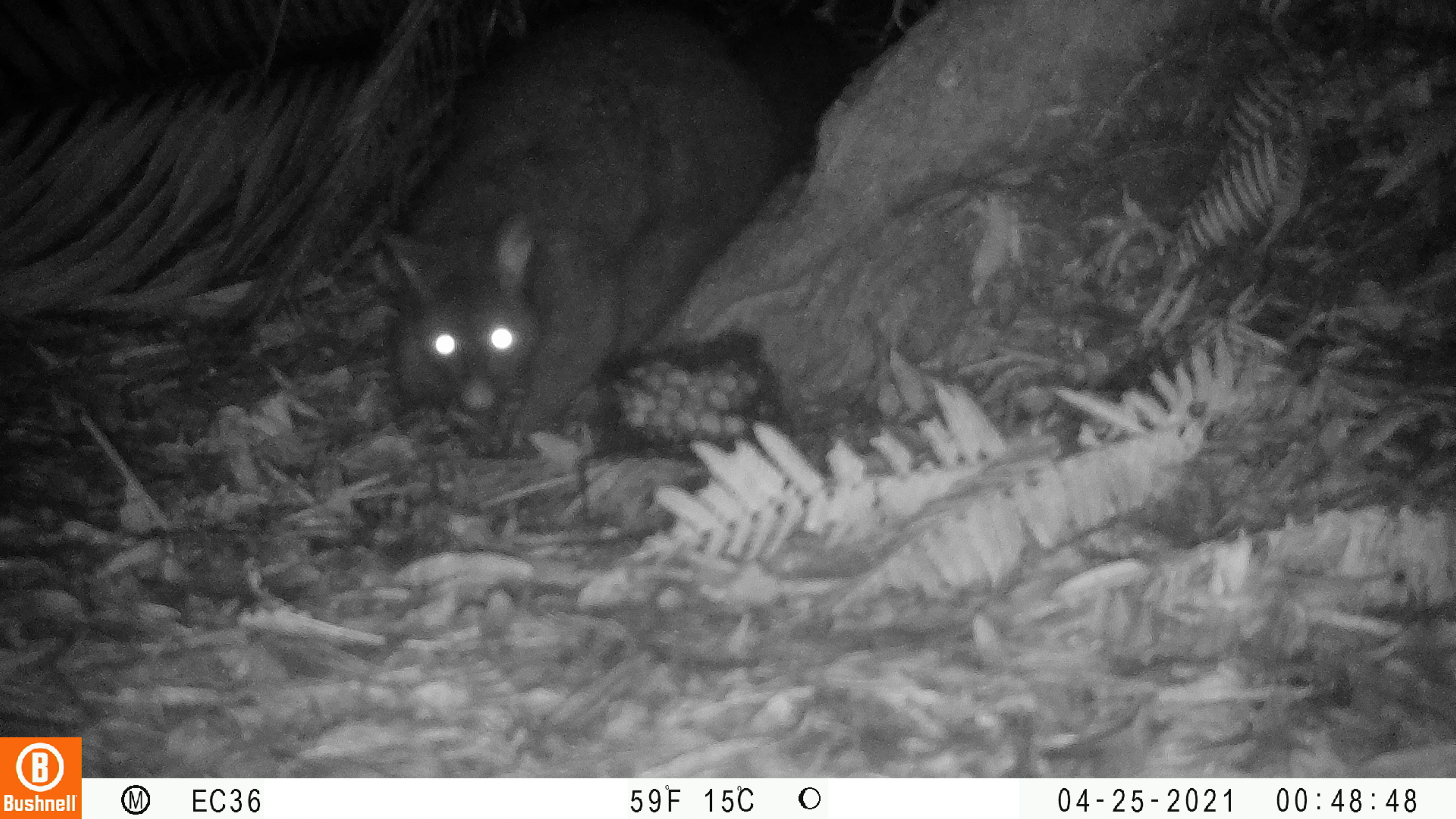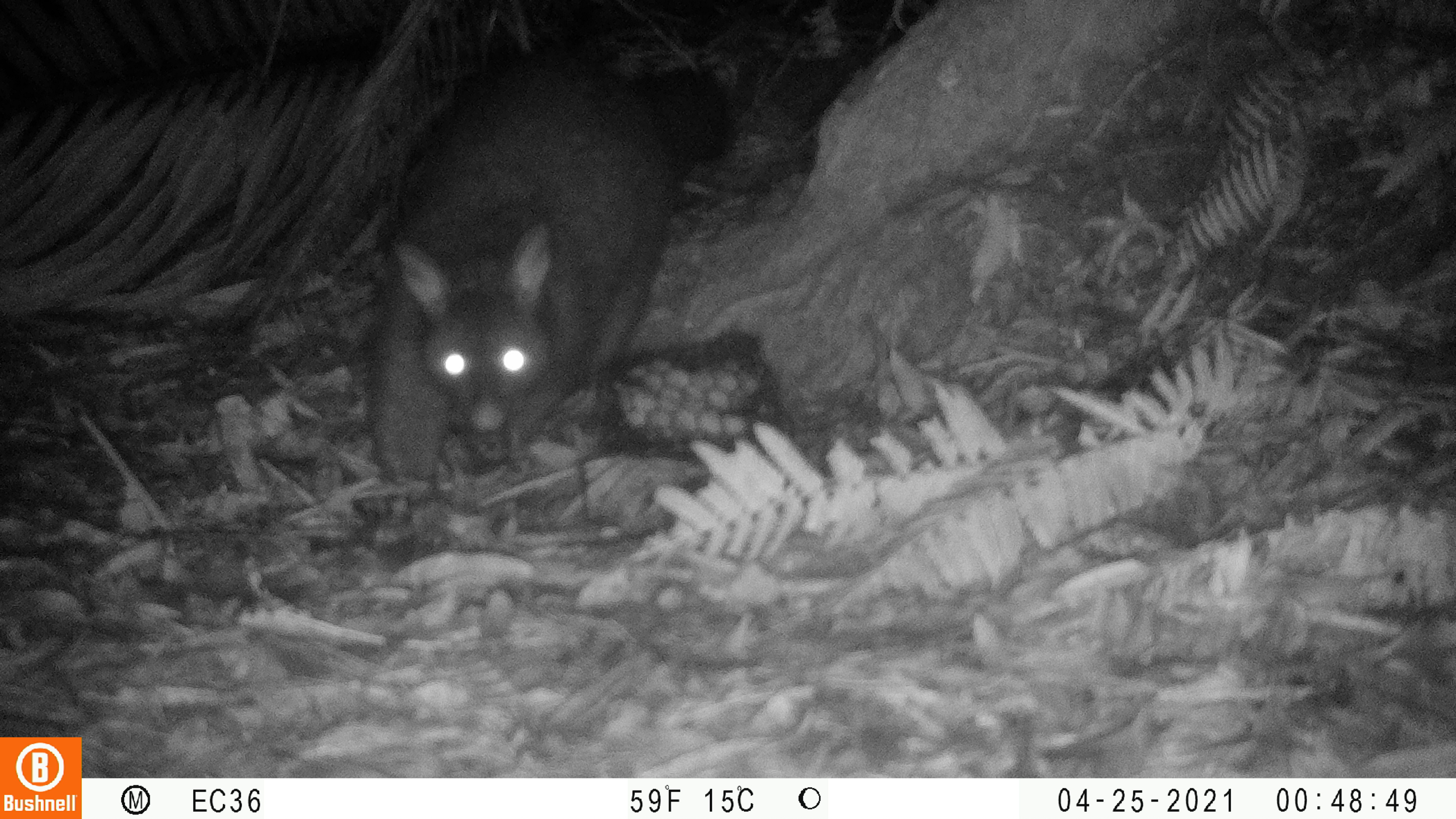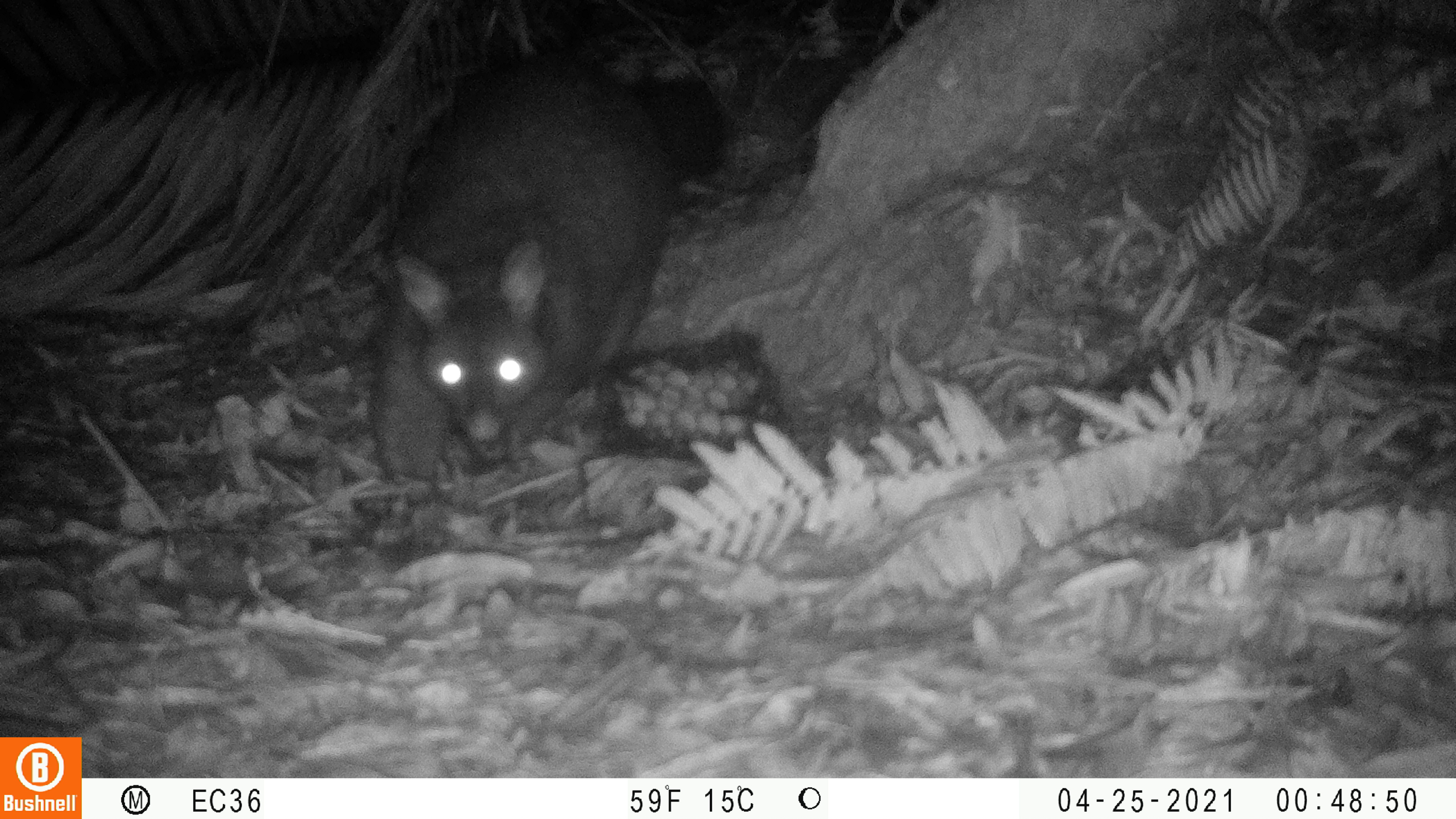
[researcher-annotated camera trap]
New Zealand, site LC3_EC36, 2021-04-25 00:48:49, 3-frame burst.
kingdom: Animalia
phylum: Chordata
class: Mammalia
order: Diprotodontia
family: Phalangeridae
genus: Trichosurus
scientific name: Trichosurus vulpecula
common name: common brushtail possum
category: possum